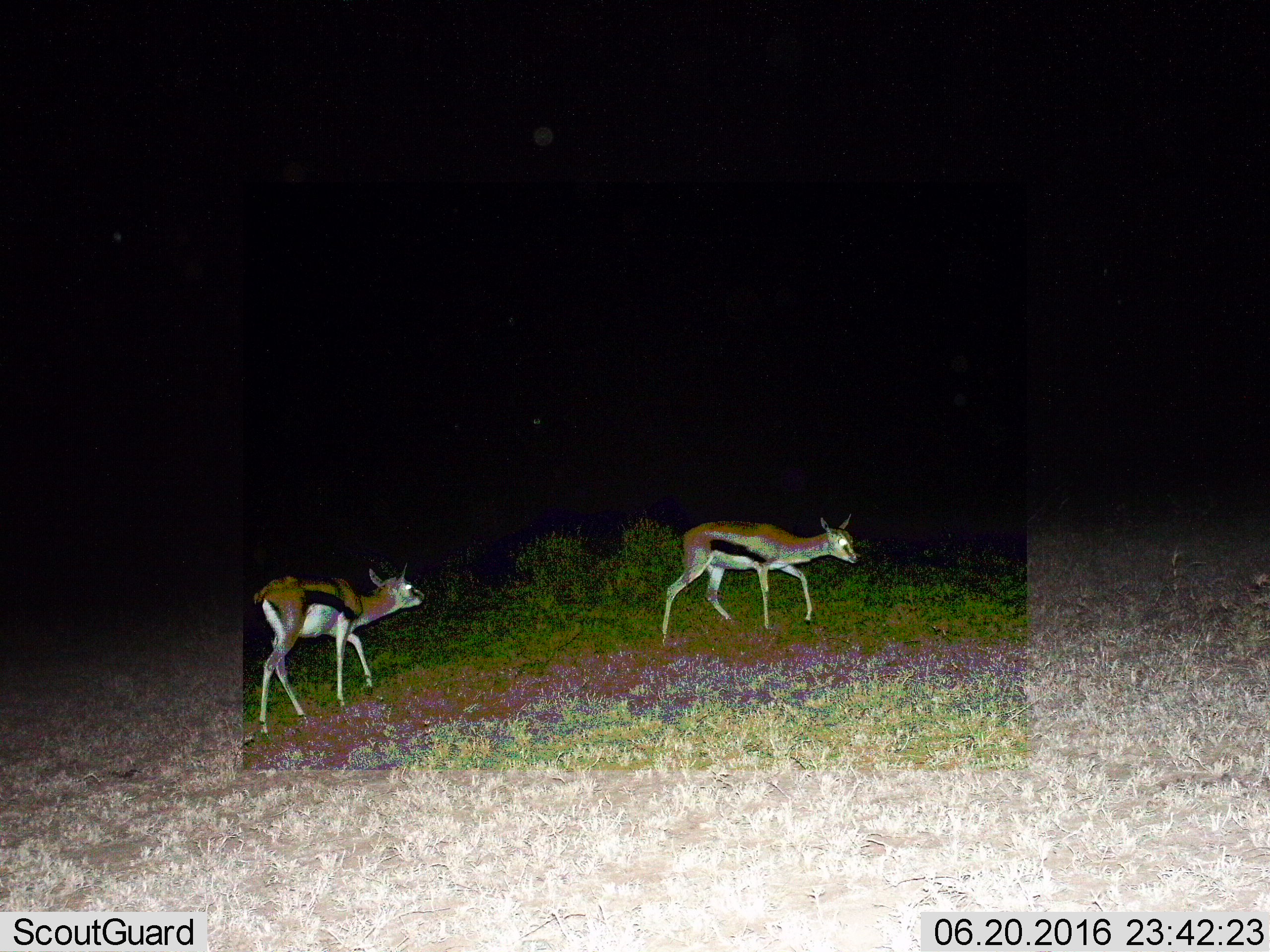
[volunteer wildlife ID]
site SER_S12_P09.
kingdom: Animalia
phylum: Chordata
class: Mammalia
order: Artiodactyla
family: Bovidae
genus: Eudorcas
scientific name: Eudorcas thomsonii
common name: thomson's gazelle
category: gazellethomsons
Gazellethomsons (thomson's gazelle) (Eudorcas thomsonii), count 2. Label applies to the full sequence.